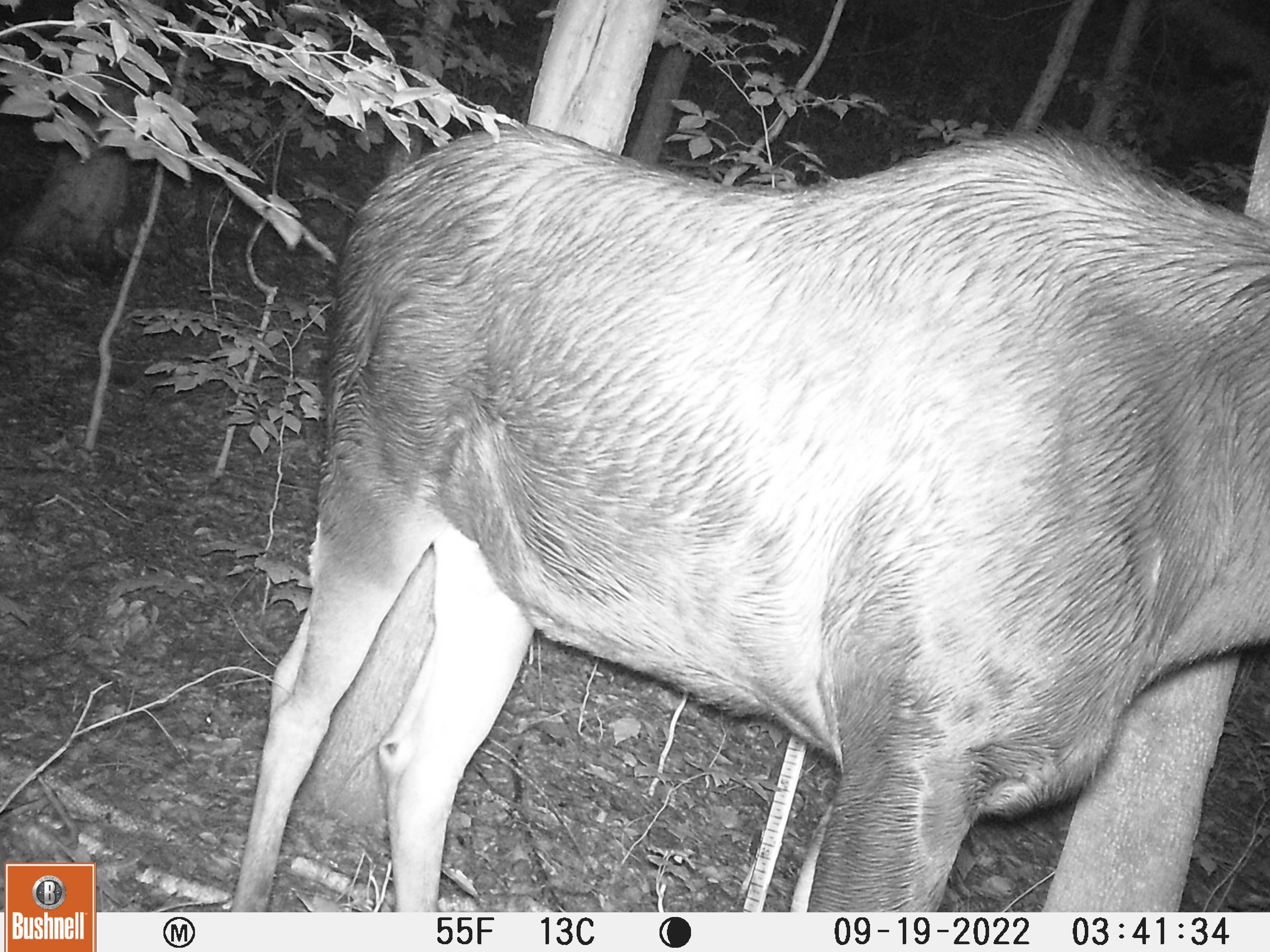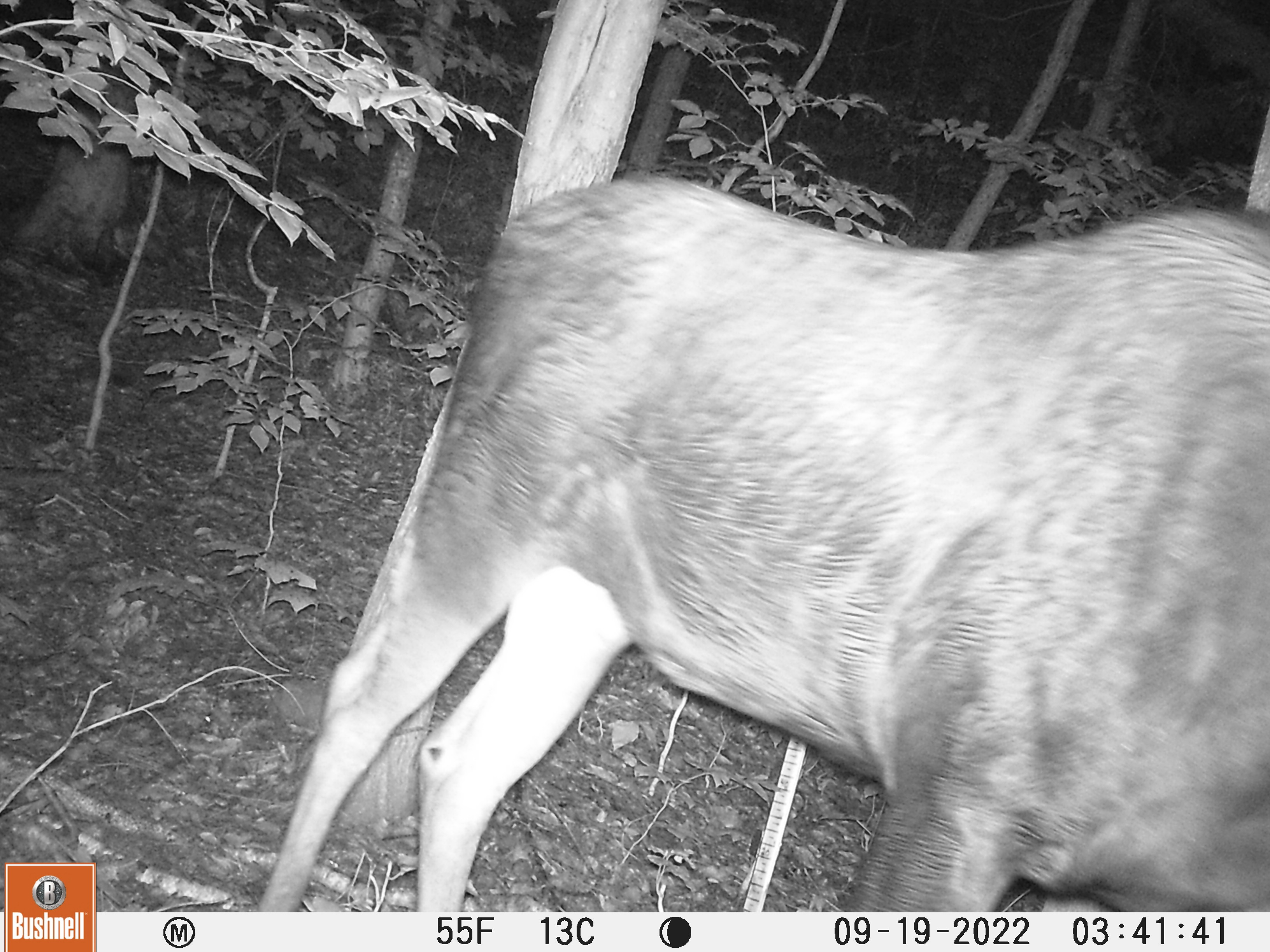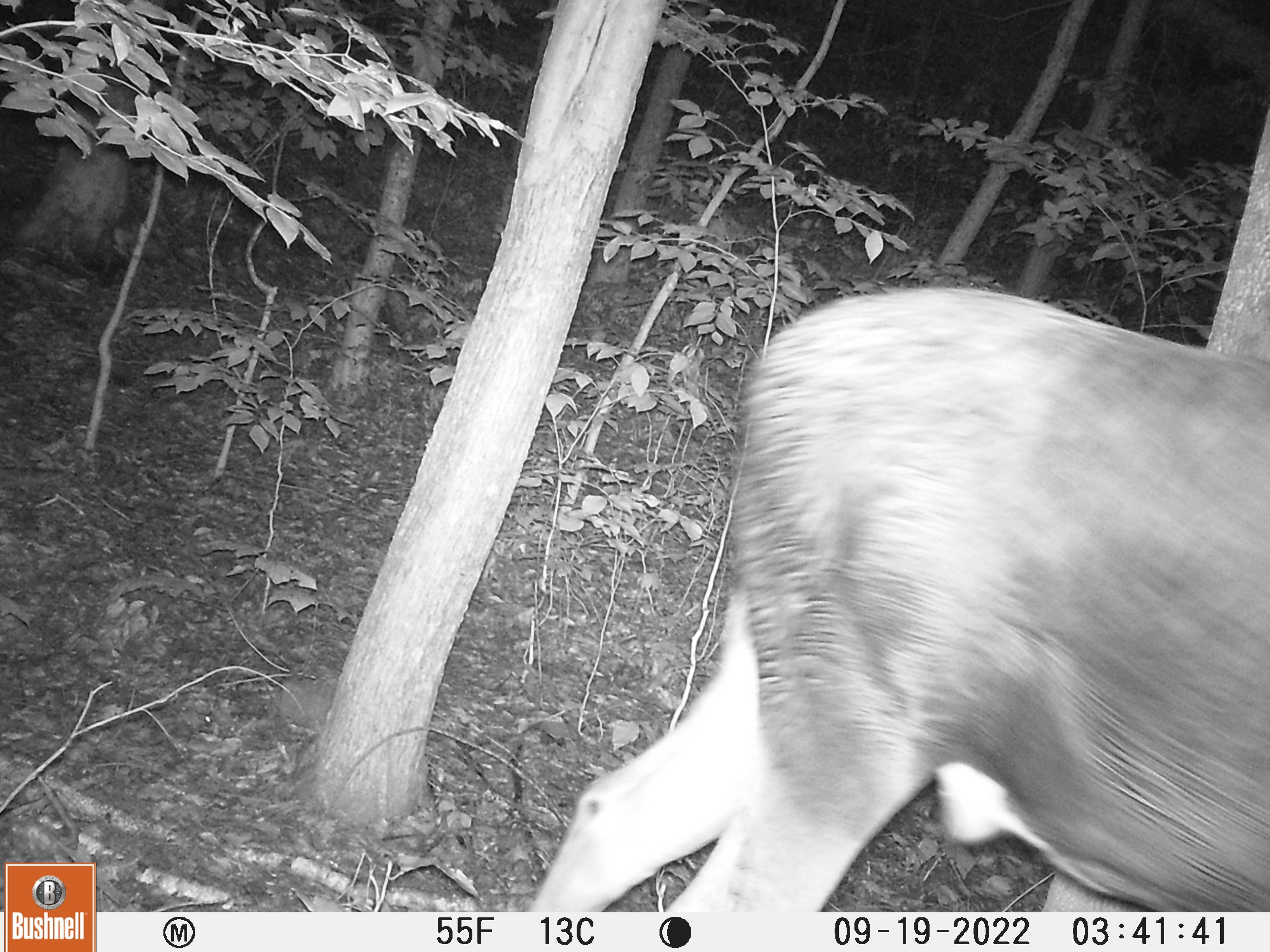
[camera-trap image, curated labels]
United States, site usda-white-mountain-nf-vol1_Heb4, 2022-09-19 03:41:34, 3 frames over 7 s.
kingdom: Animalia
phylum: Chordata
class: Mammalia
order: Artiodactyla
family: Cervidae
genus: Alces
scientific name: Alces alces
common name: moose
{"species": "moose (Alces alces)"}